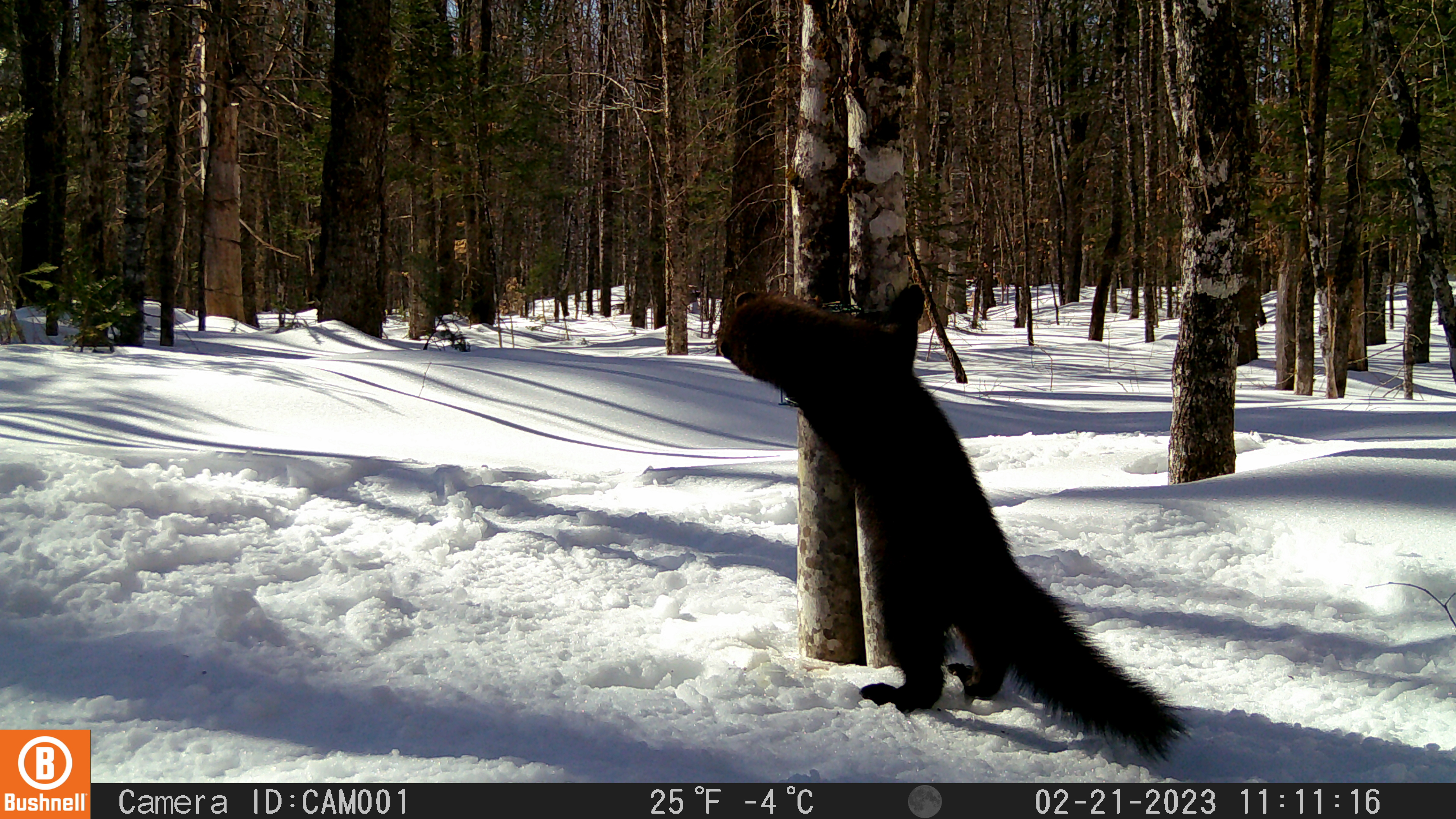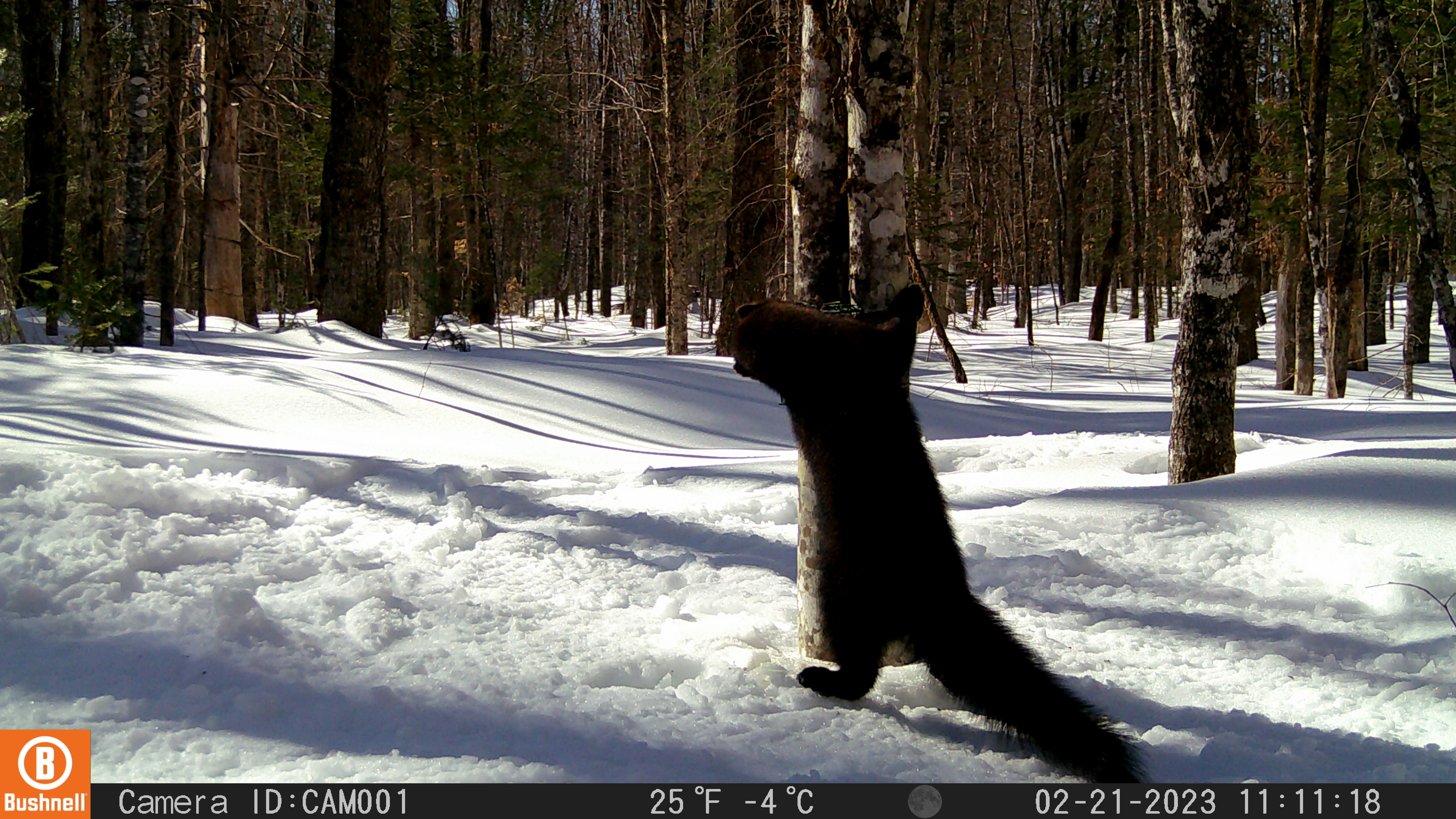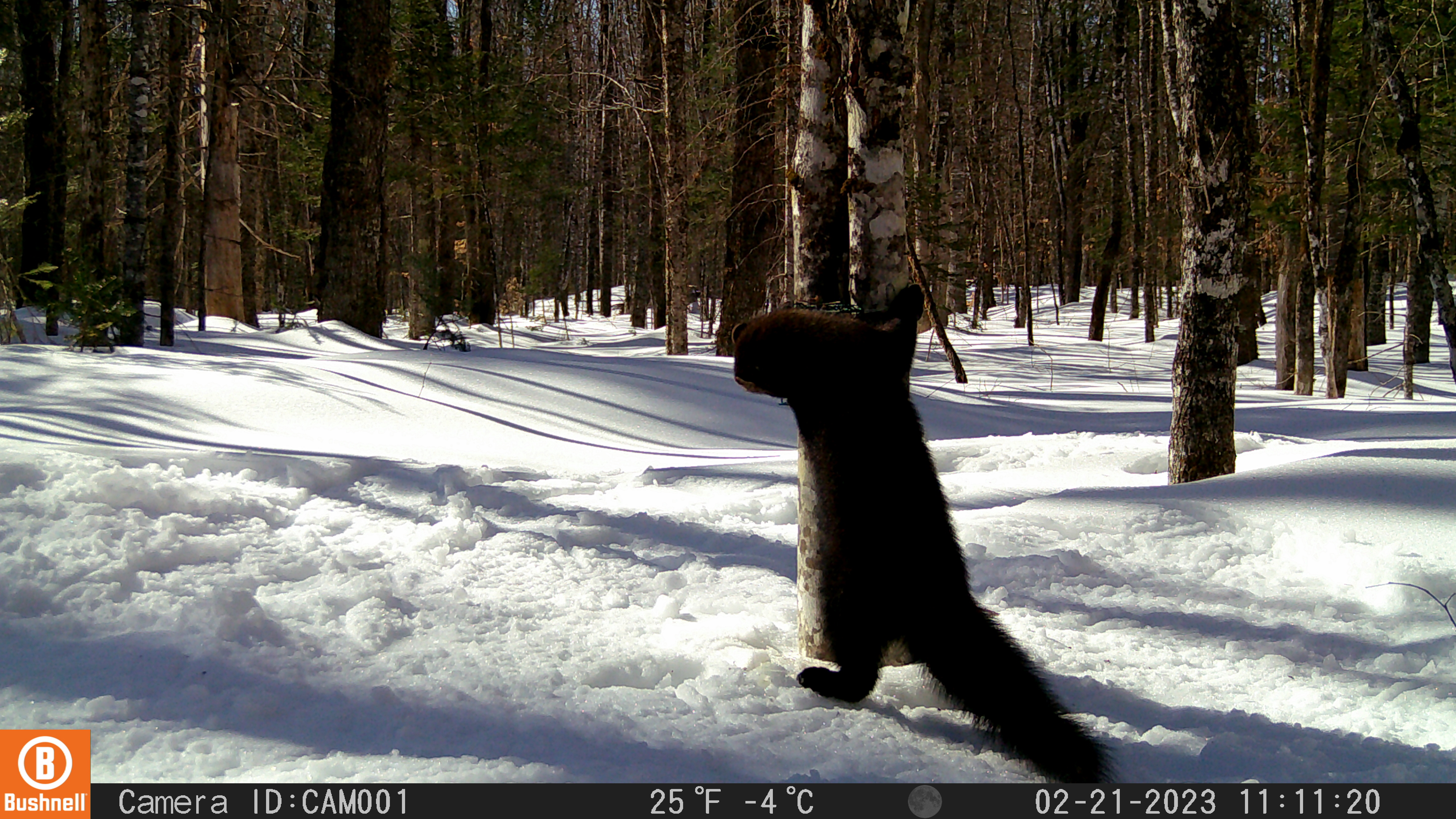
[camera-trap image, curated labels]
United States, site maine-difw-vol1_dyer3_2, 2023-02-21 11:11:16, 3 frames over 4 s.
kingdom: Animalia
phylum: Chordata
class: Mammalia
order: Carnivora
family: Mustelidae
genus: Pekania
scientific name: Pekania pennanti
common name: fisher